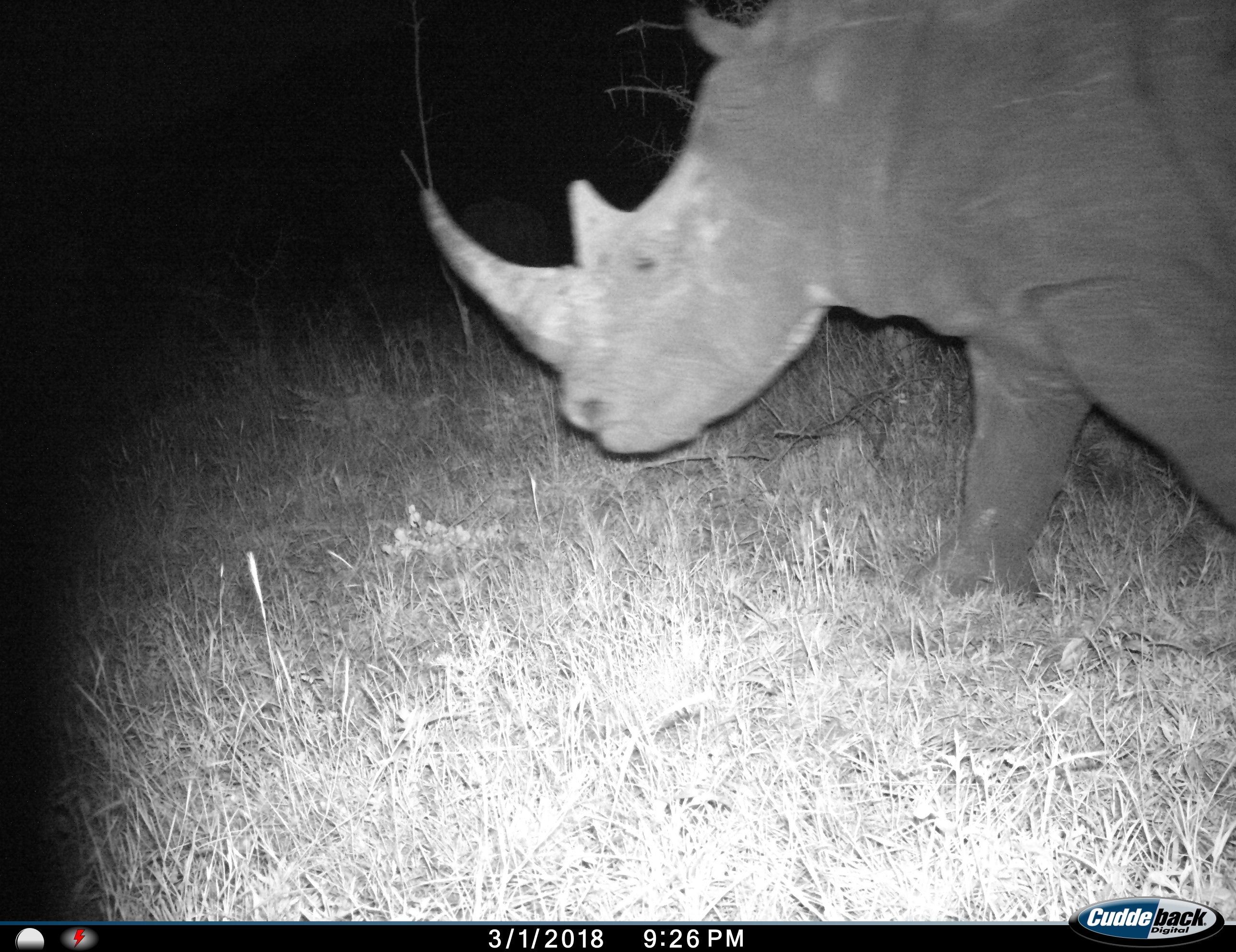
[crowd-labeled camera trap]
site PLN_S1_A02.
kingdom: Animalia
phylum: Chordata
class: Mammalia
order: Perissodactyla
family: Rhinocerotidae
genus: Ceratotherium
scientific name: Ceratotherium simum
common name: white rhinoceros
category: rhinoceroswhite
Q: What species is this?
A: Rhinoceroswhite (white rhinoceros) (Ceratotherium simum).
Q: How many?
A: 1.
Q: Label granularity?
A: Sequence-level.